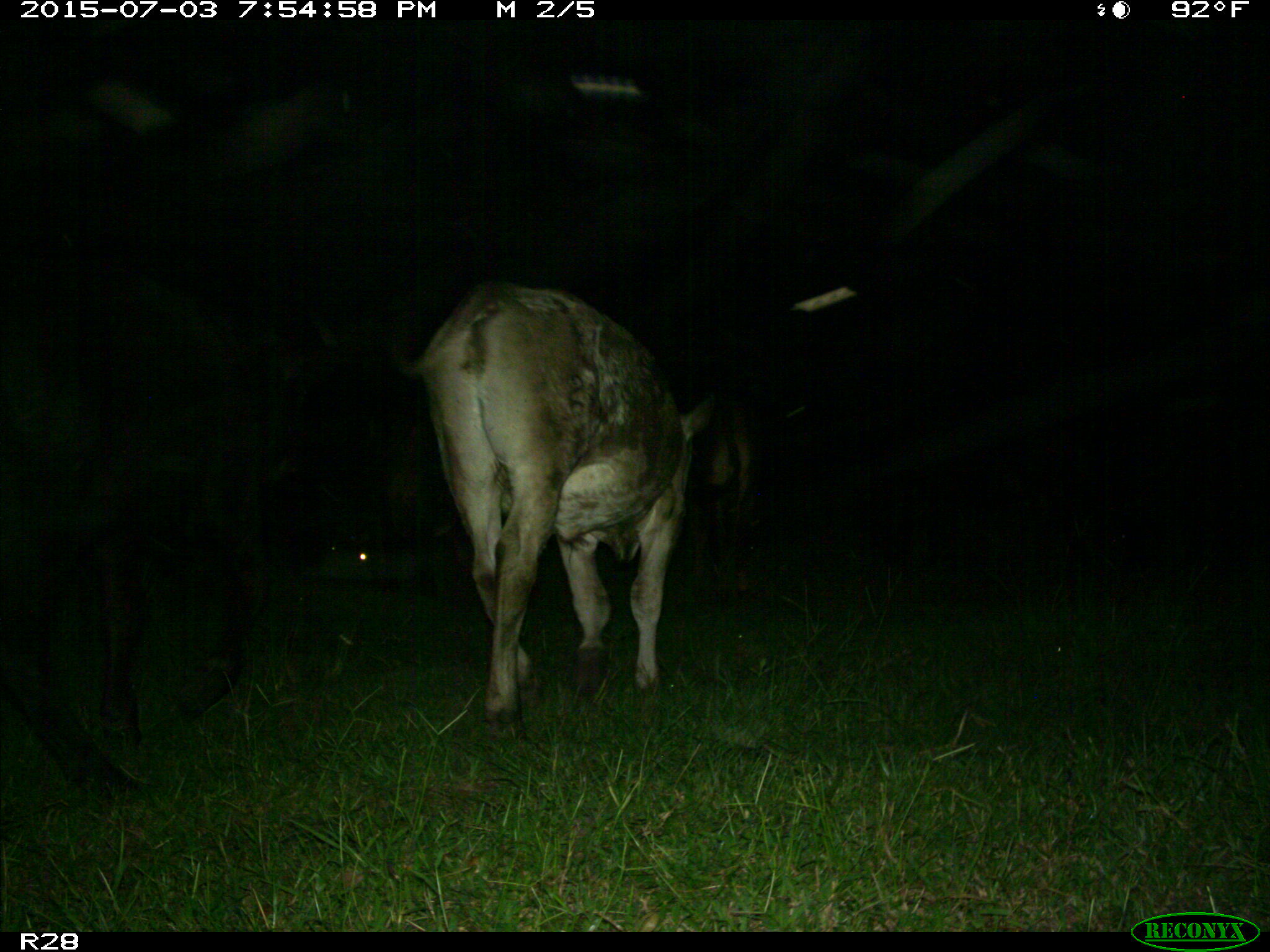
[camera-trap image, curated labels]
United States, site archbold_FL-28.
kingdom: Animalia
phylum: Chordata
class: Mammalia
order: Artiodactyla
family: Bovidae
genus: Bos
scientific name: Bos taurus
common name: domestic cow